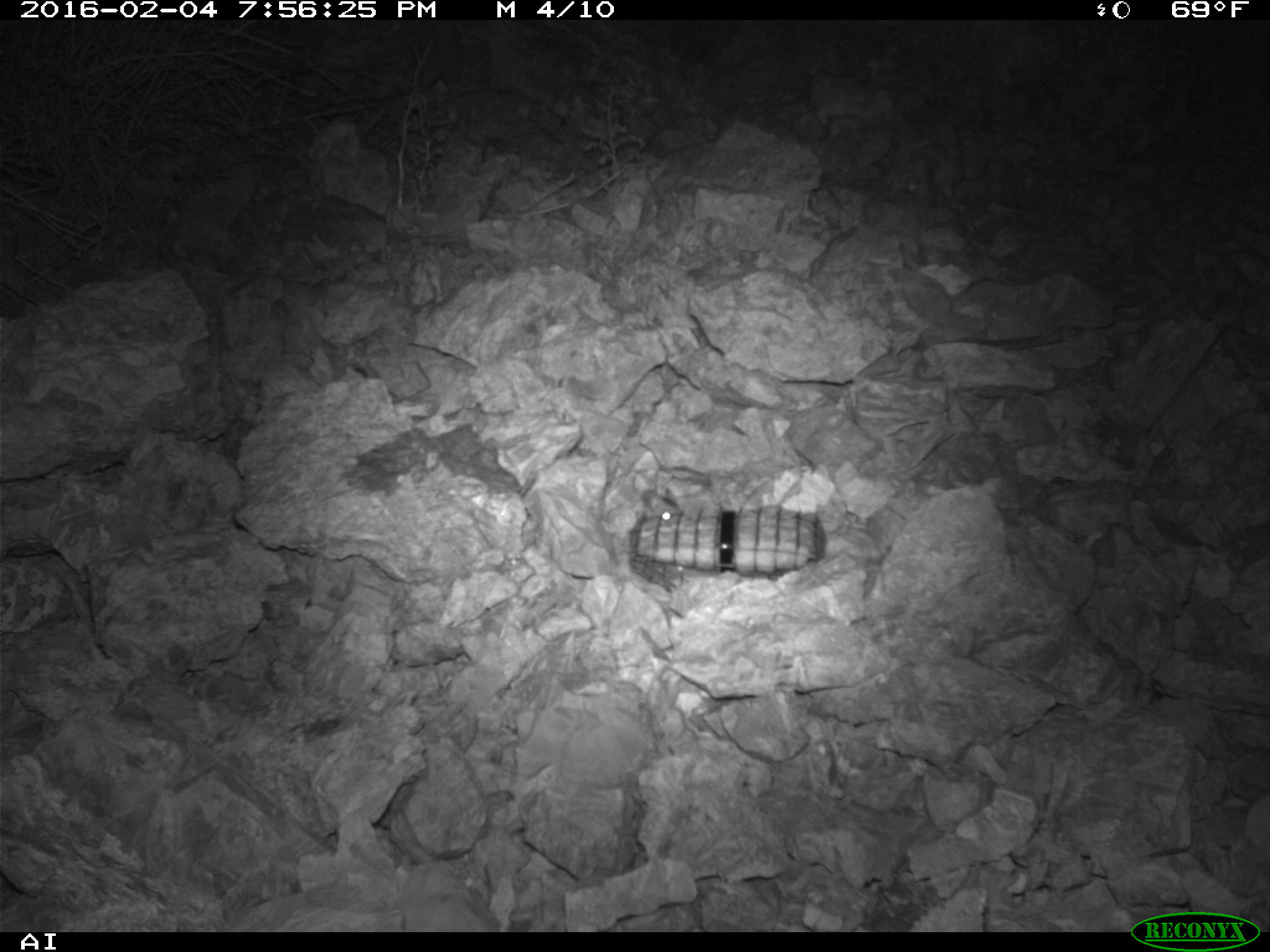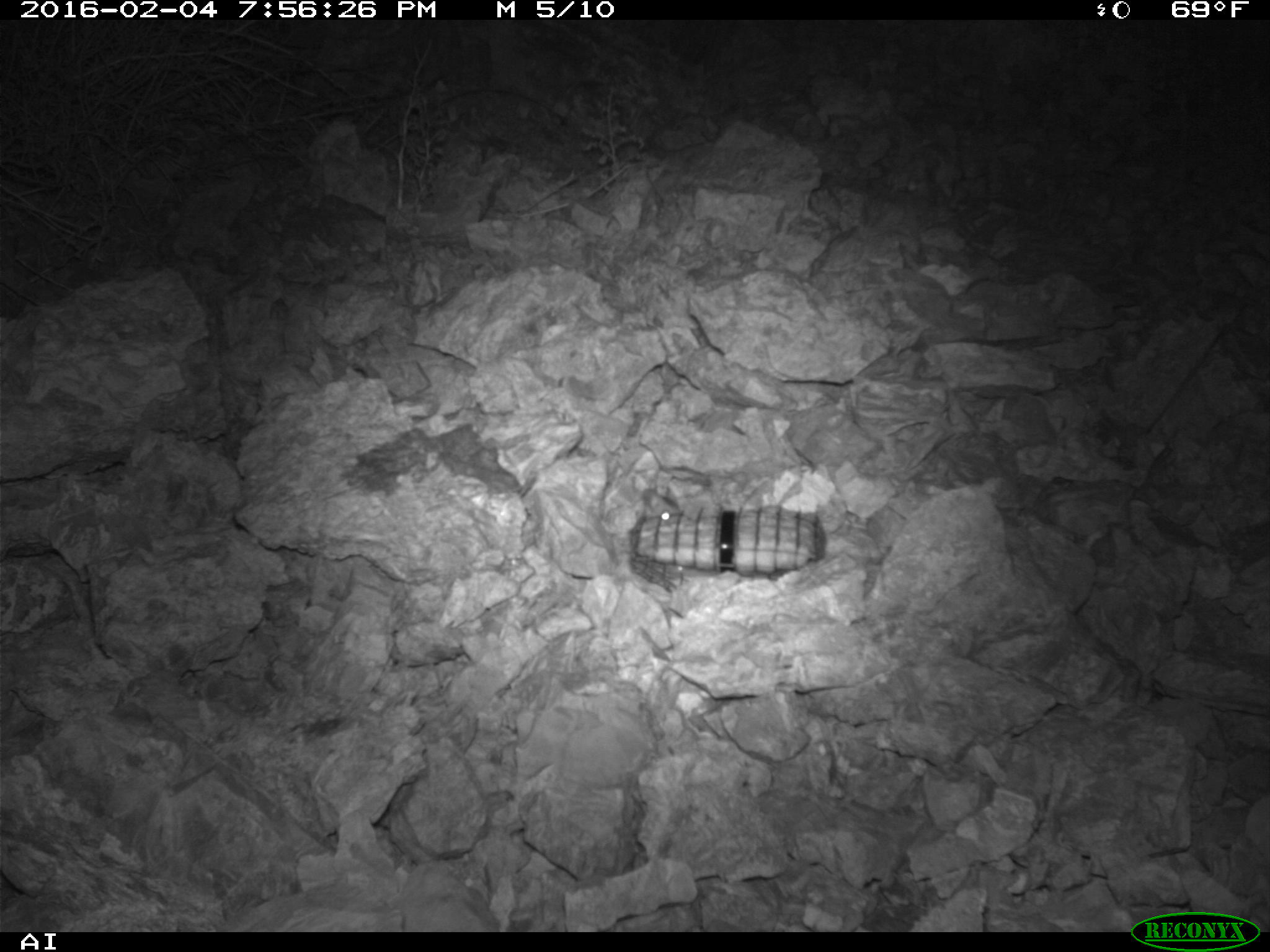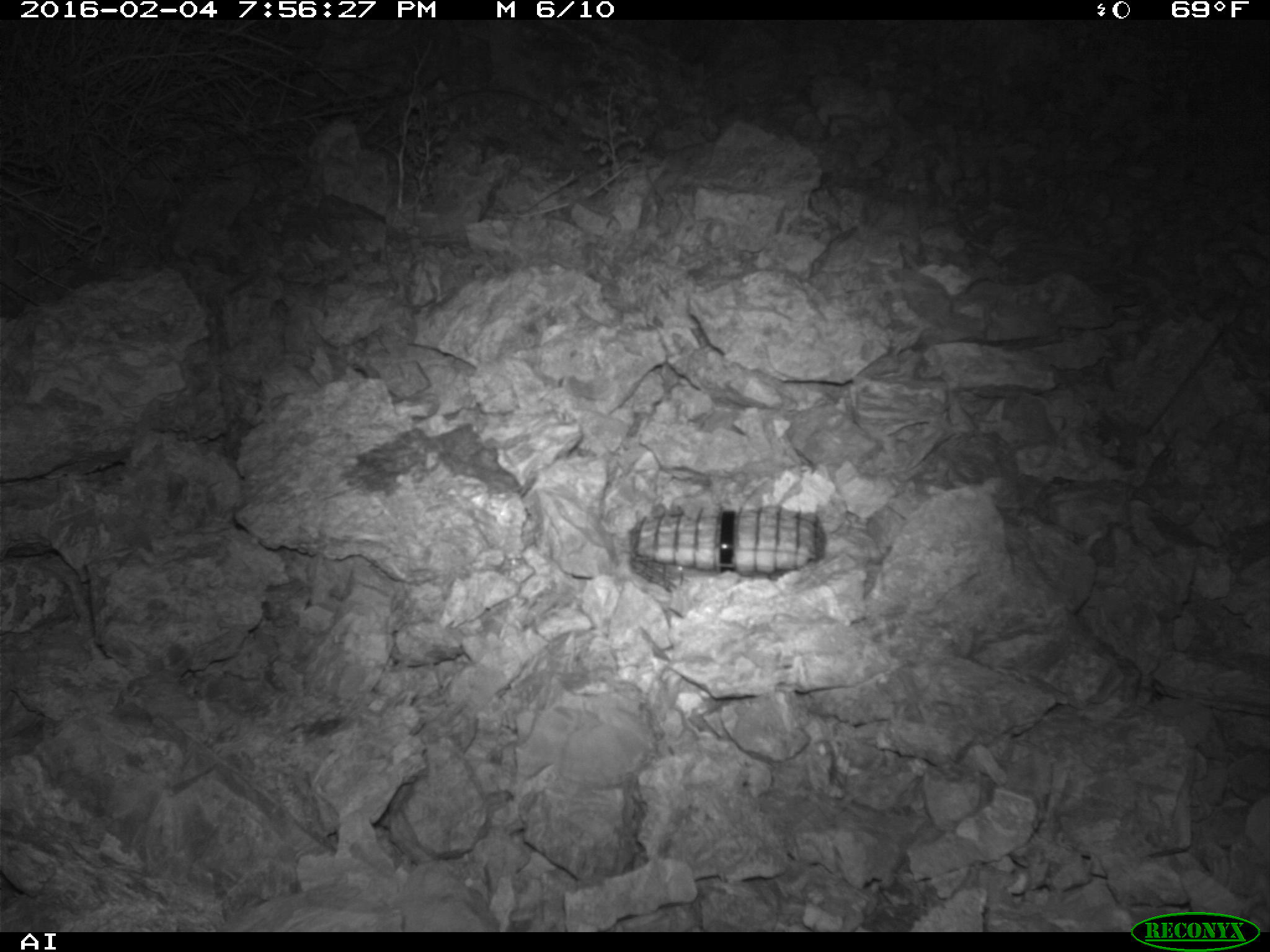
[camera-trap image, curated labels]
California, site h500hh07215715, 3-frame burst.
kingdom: Animalia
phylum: Chordata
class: Mammalia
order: Rodentia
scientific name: Rodentia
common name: rodent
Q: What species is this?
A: Rodent (Rodentia).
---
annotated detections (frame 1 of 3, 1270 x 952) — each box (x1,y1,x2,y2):
rodent: (642,487,679,521)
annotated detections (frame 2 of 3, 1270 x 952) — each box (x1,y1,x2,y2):
rodent: (637,486,681,521)